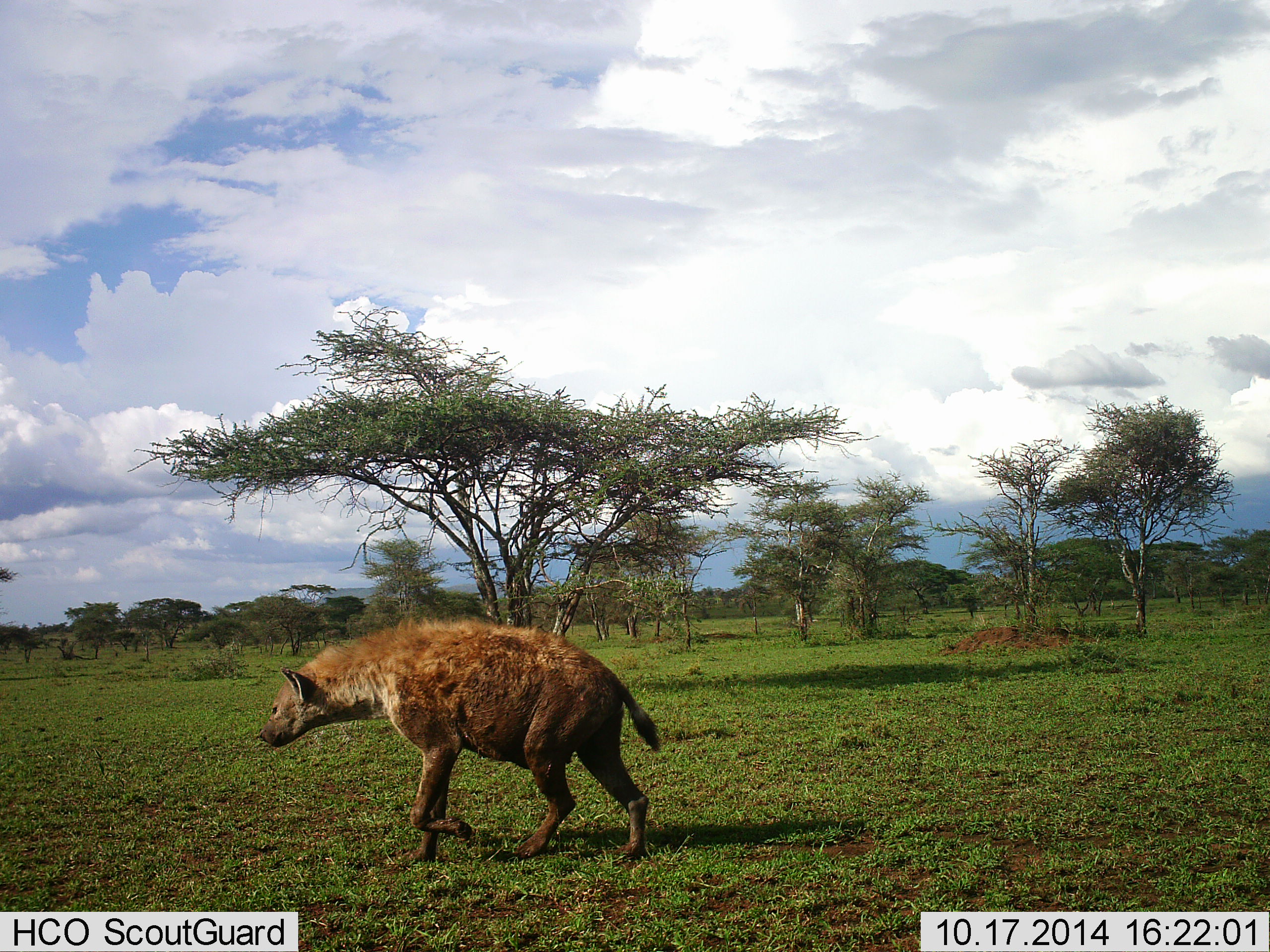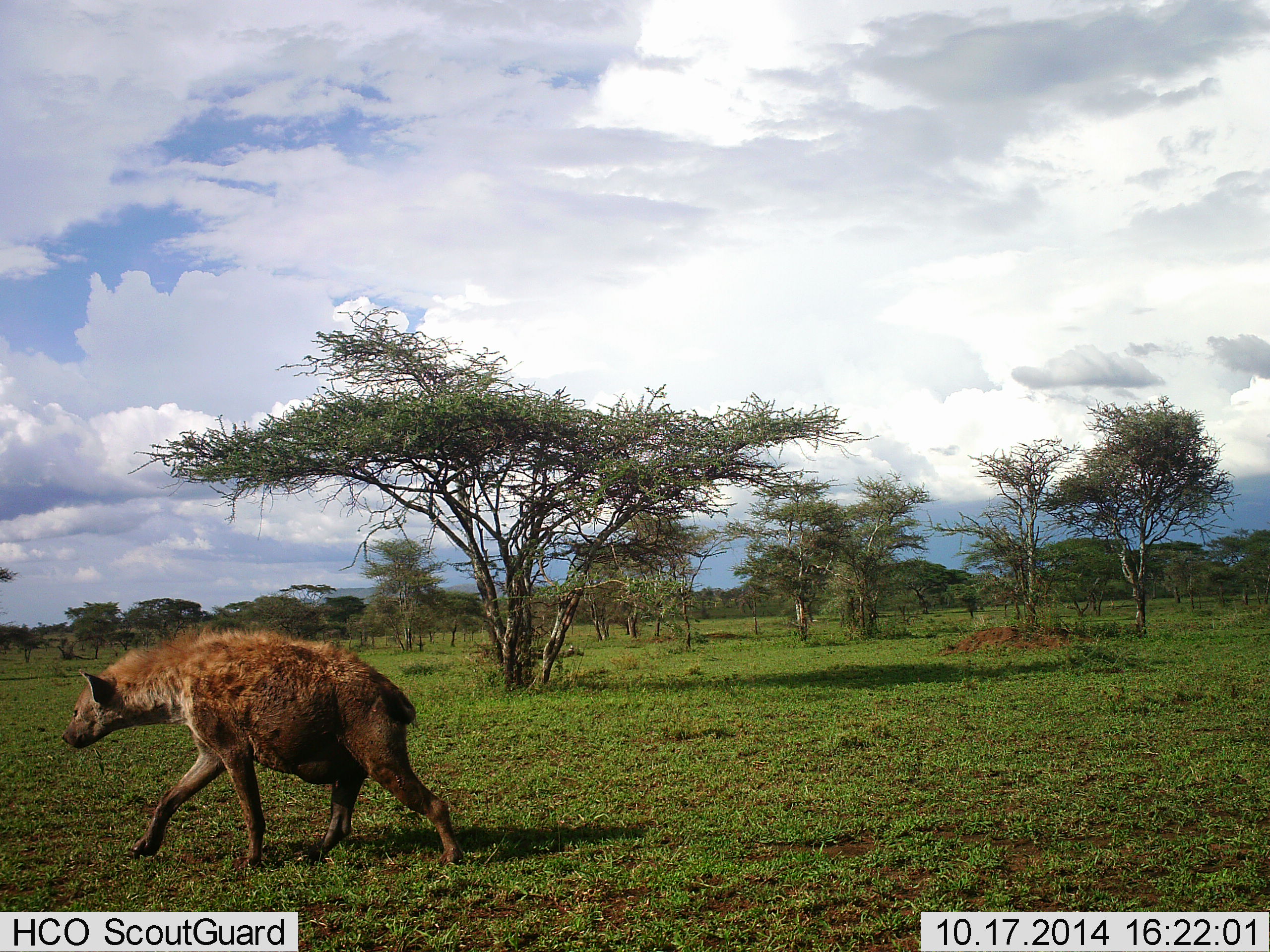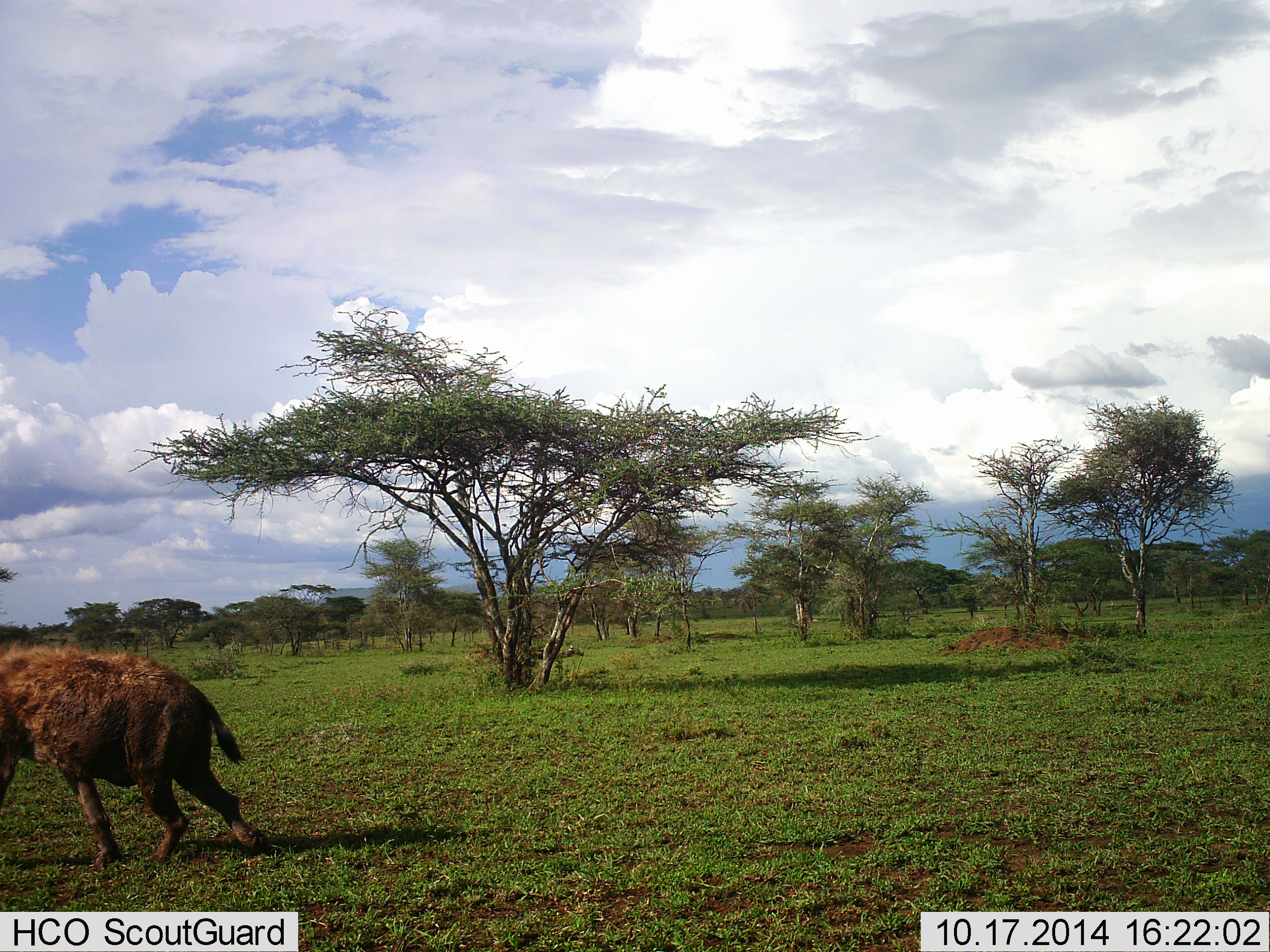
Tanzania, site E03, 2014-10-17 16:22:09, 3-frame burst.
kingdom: Animalia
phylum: Chordata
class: Mammalia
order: Carnivora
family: Hyaenidae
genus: Crocuta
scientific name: Crocuta crocuta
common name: spotted hyena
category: hyenaspotted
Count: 1.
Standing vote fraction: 0%.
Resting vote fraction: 0%.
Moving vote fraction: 100%.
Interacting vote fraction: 0%.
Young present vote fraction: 0%.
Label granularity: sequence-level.